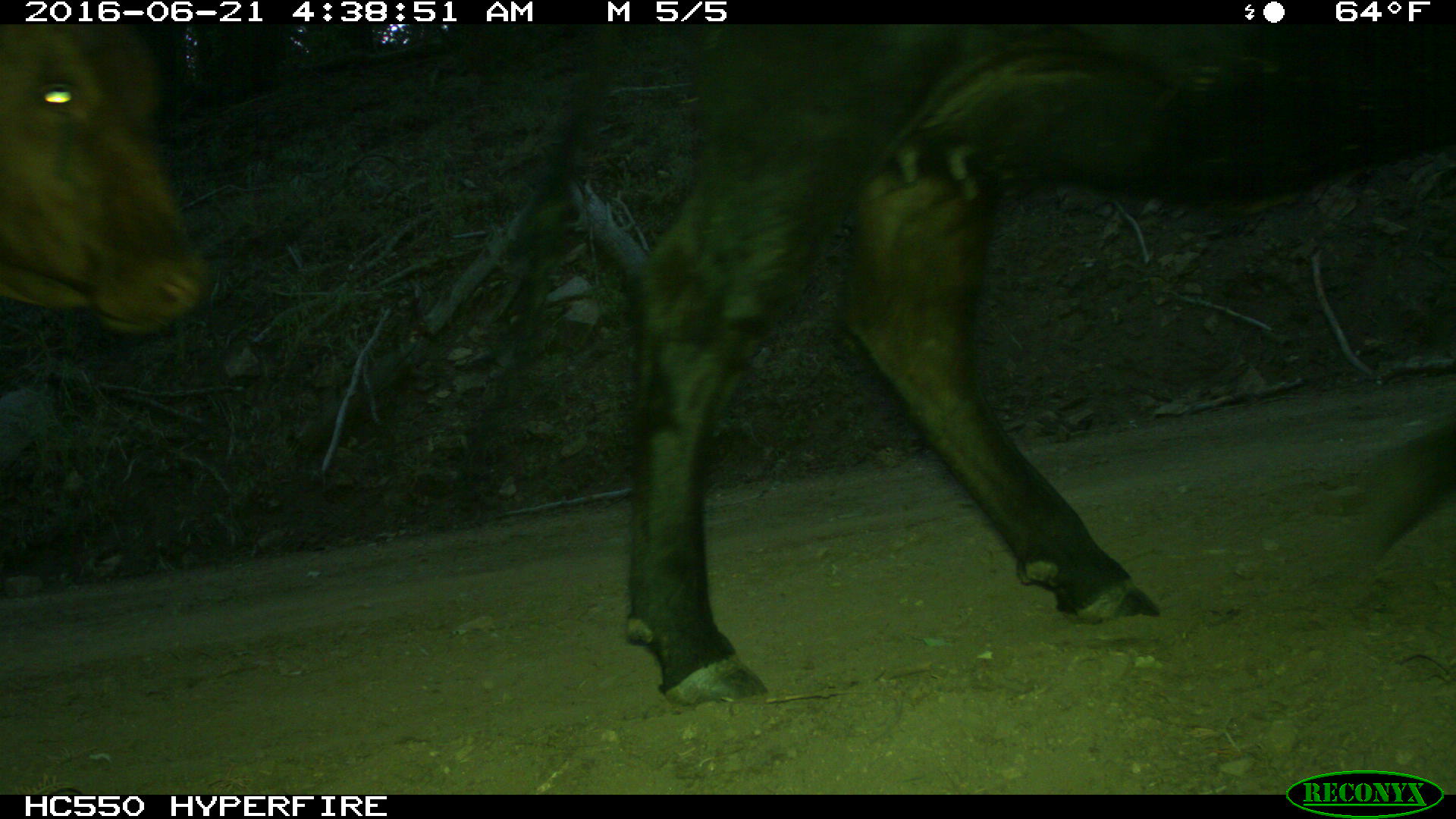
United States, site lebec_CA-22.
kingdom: Animalia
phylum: Chordata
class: Mammalia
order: Artiodactyla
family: Bovidae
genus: Bos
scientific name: Bos taurus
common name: domestic cow